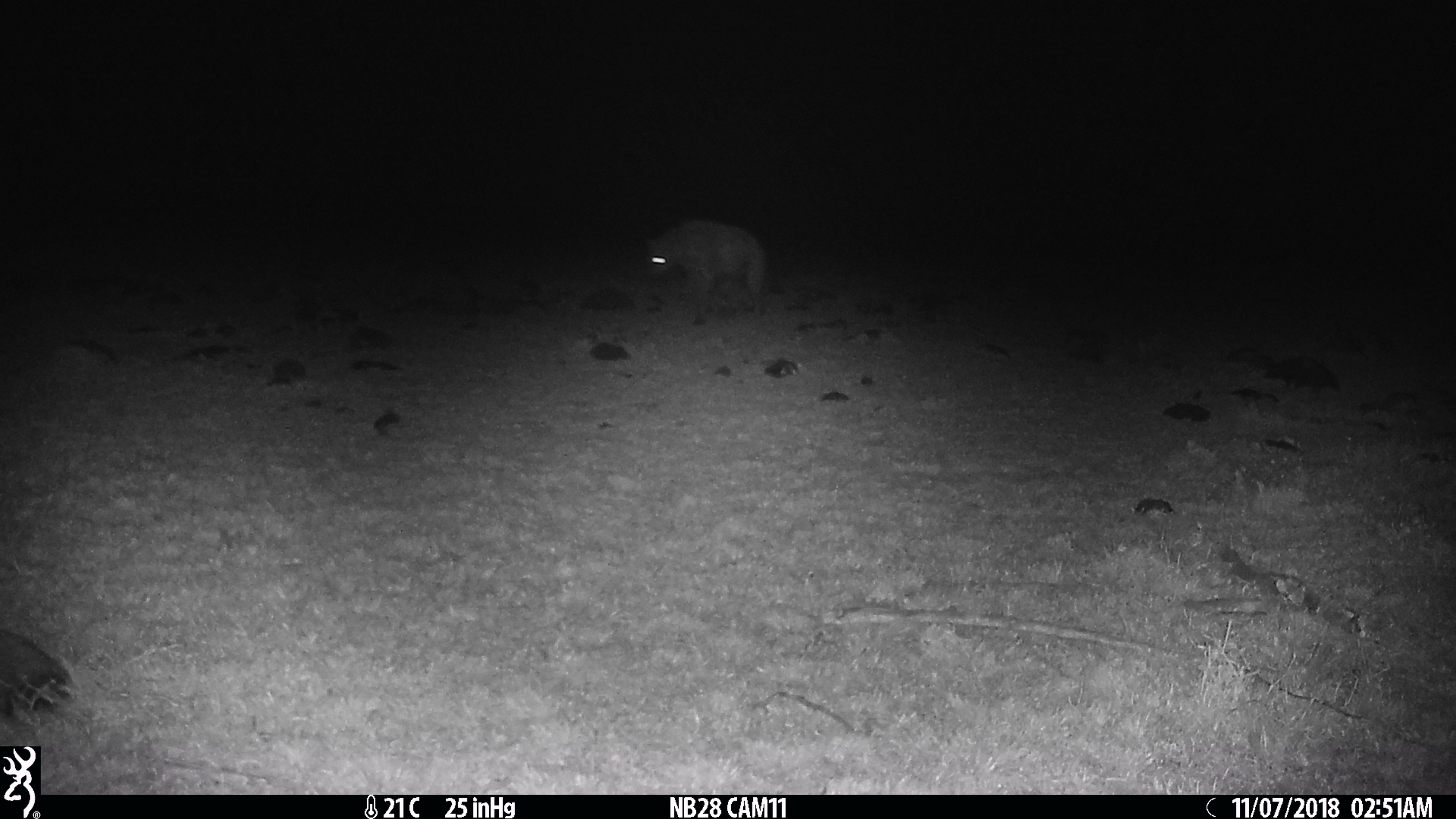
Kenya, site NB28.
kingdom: Animalia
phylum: Chordata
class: Mammalia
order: Carnivora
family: Hyaenidae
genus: Crocuta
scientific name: Crocuta crocuta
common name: spotted hyena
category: hyena spotted